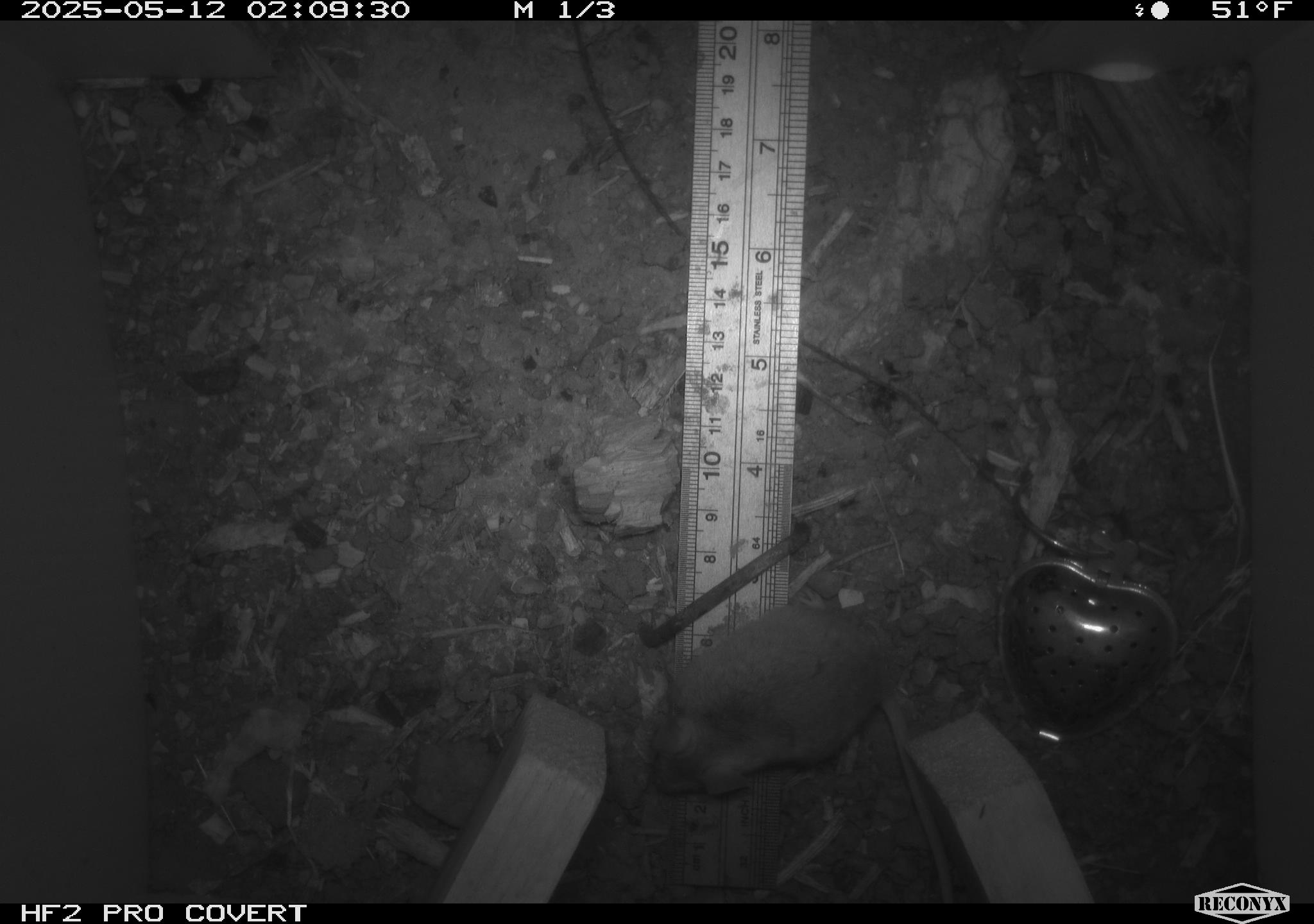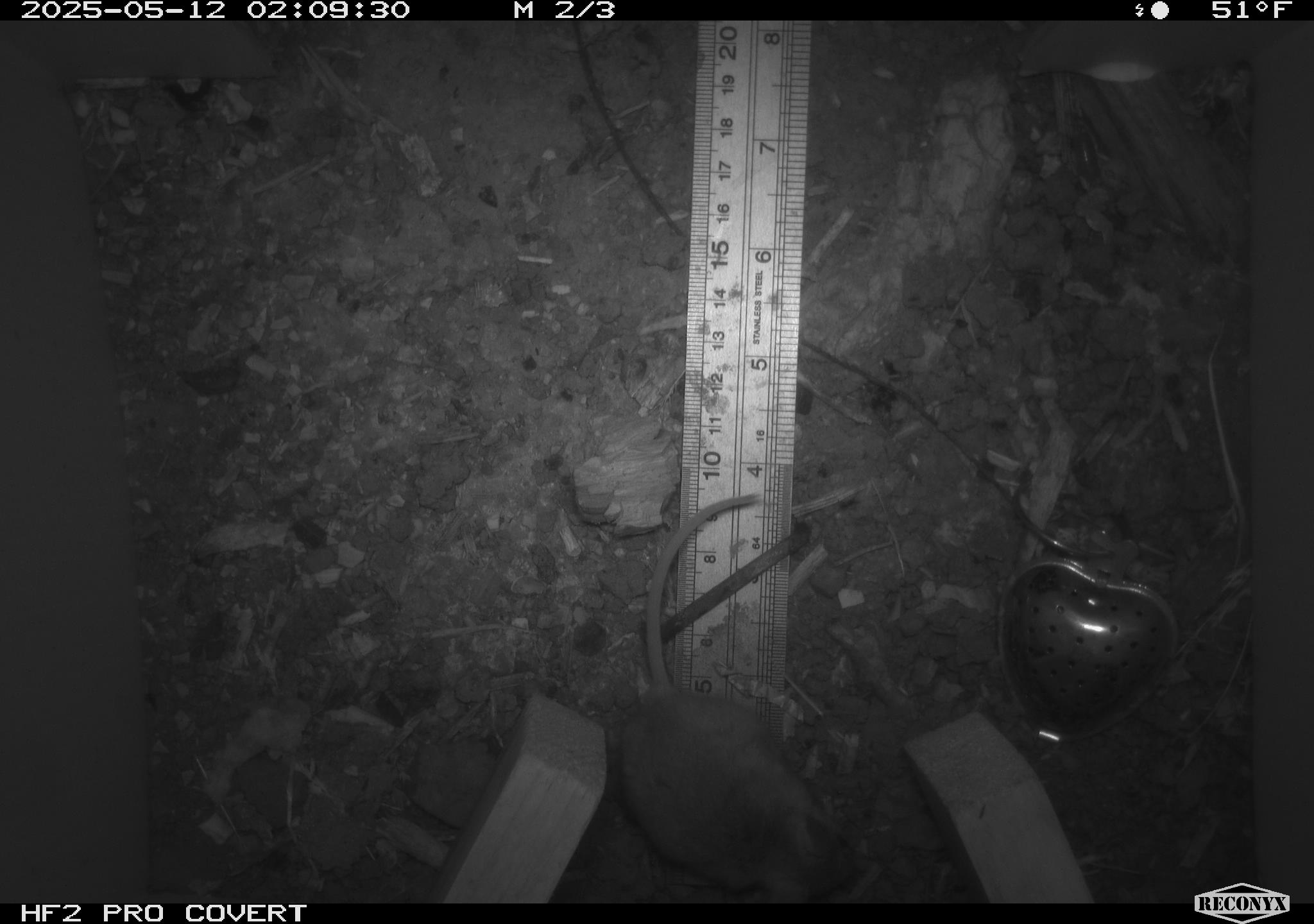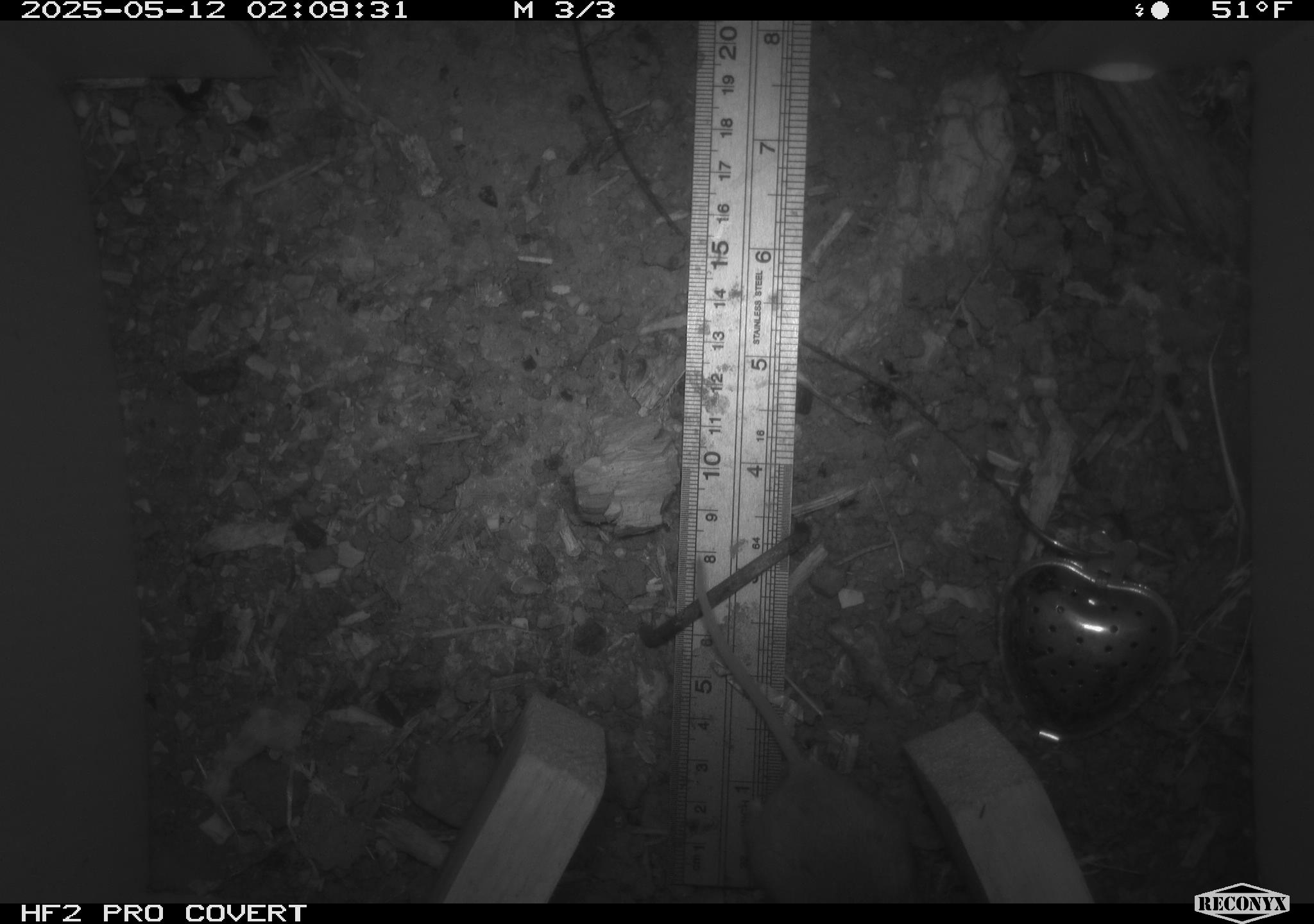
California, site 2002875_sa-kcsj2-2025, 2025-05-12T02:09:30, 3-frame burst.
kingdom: Animalia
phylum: Chordata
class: Mammalia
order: Rodentia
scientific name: Rodentia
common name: rodent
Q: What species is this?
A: Rodent (Rodentia).